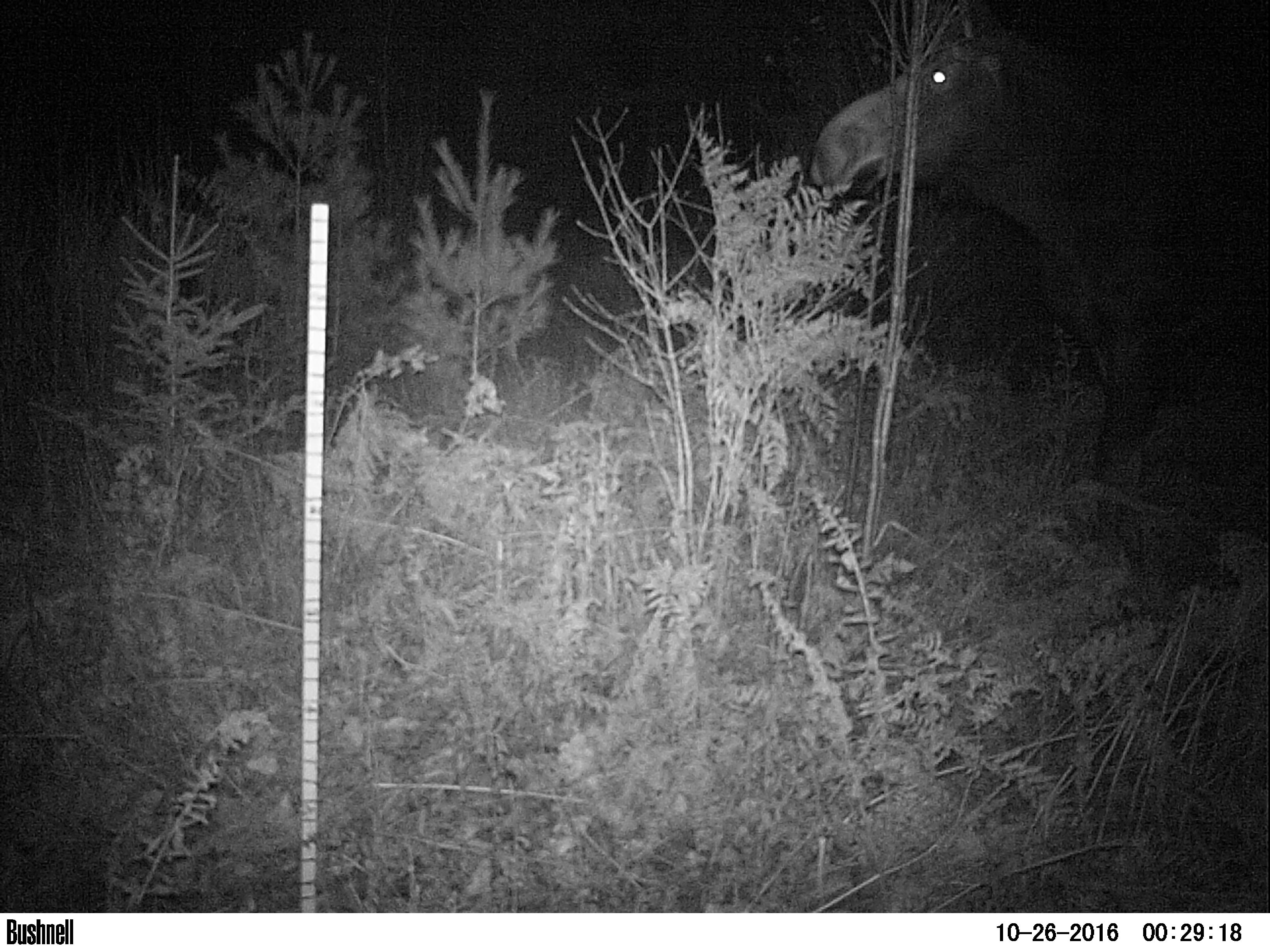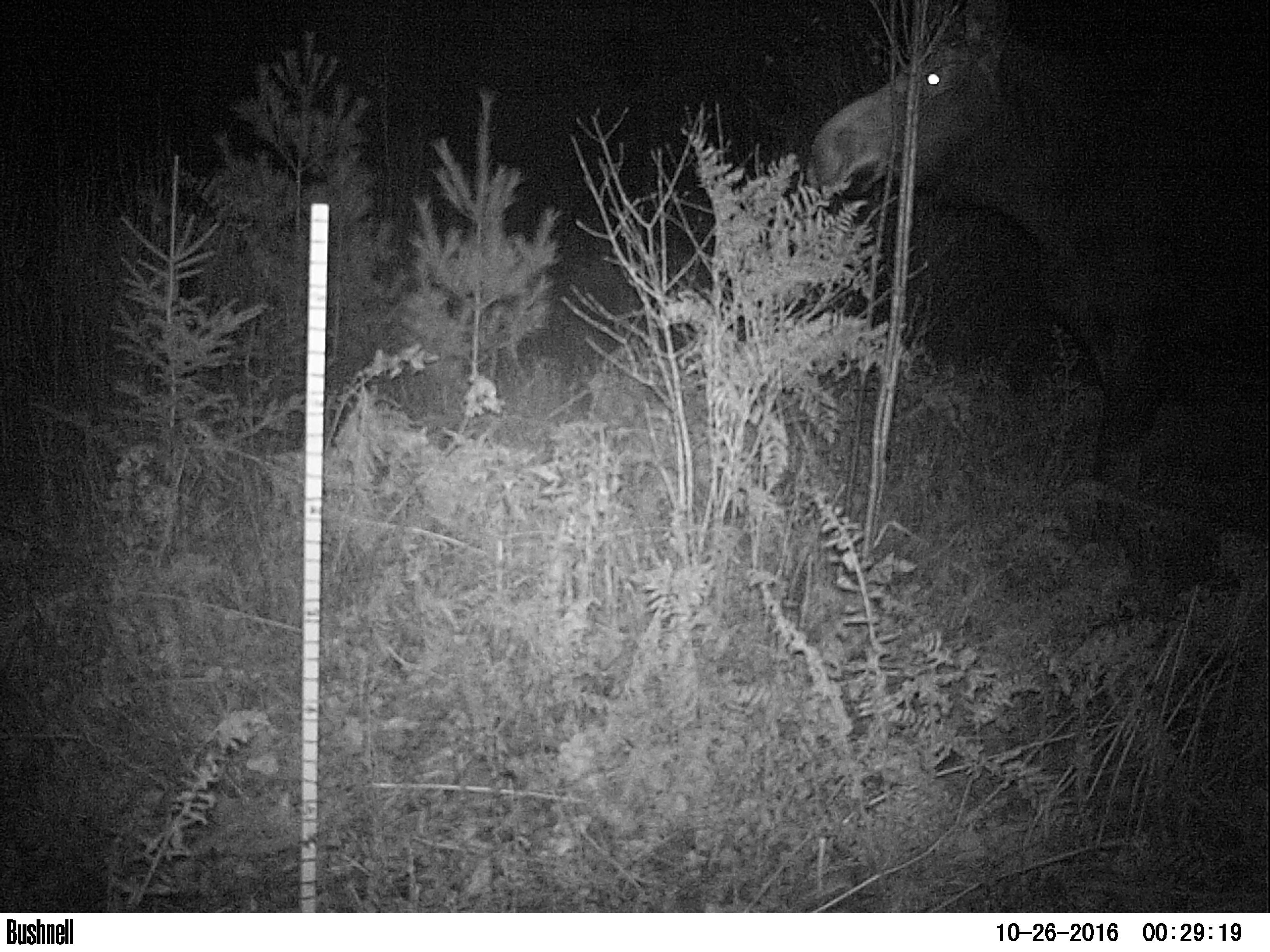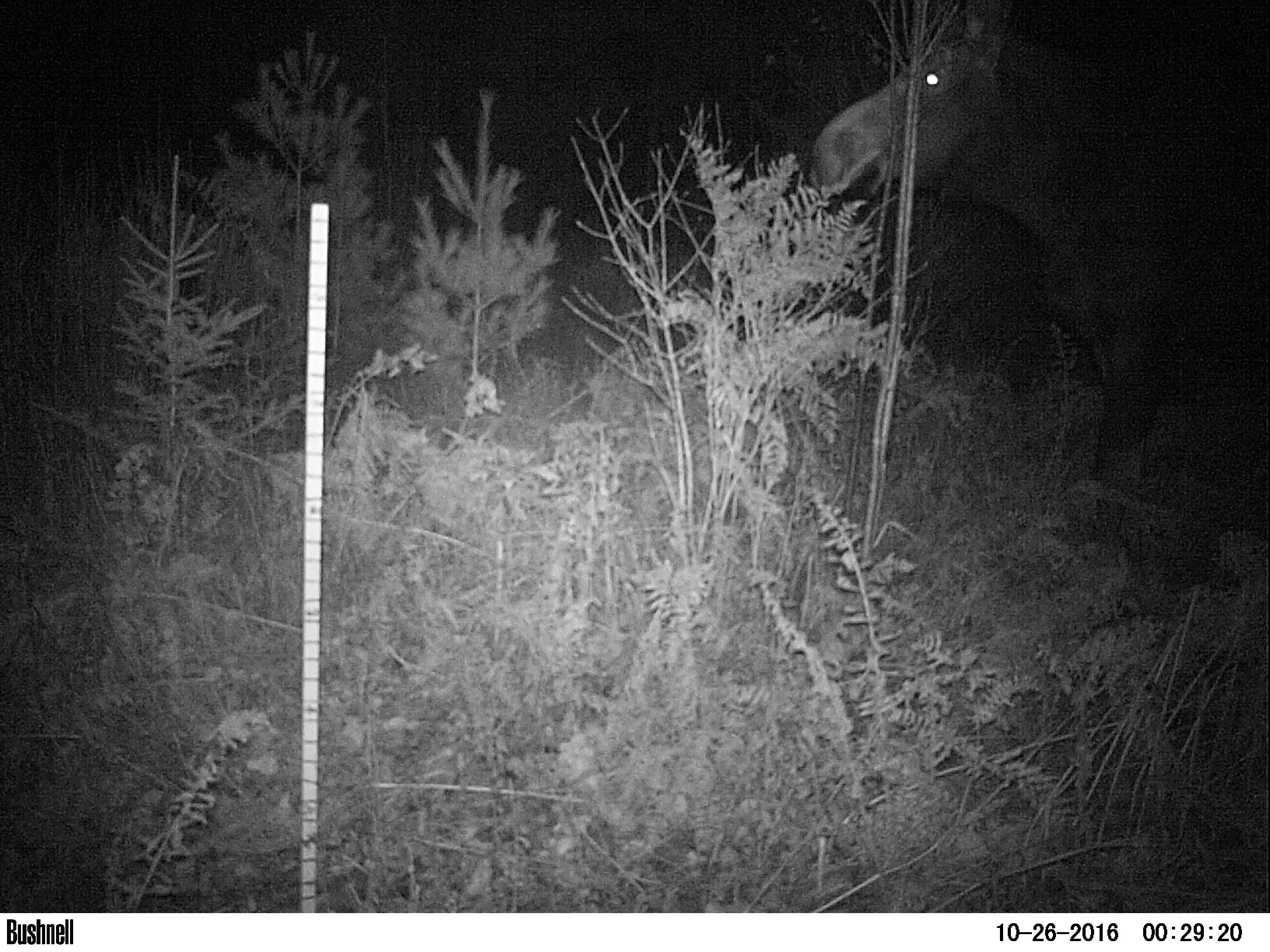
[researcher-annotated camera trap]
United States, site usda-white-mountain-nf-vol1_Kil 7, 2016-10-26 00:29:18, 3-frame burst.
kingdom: Animalia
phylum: Chordata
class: Mammalia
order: Artiodactyla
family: Cervidae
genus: Alces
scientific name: Alces alces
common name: moose